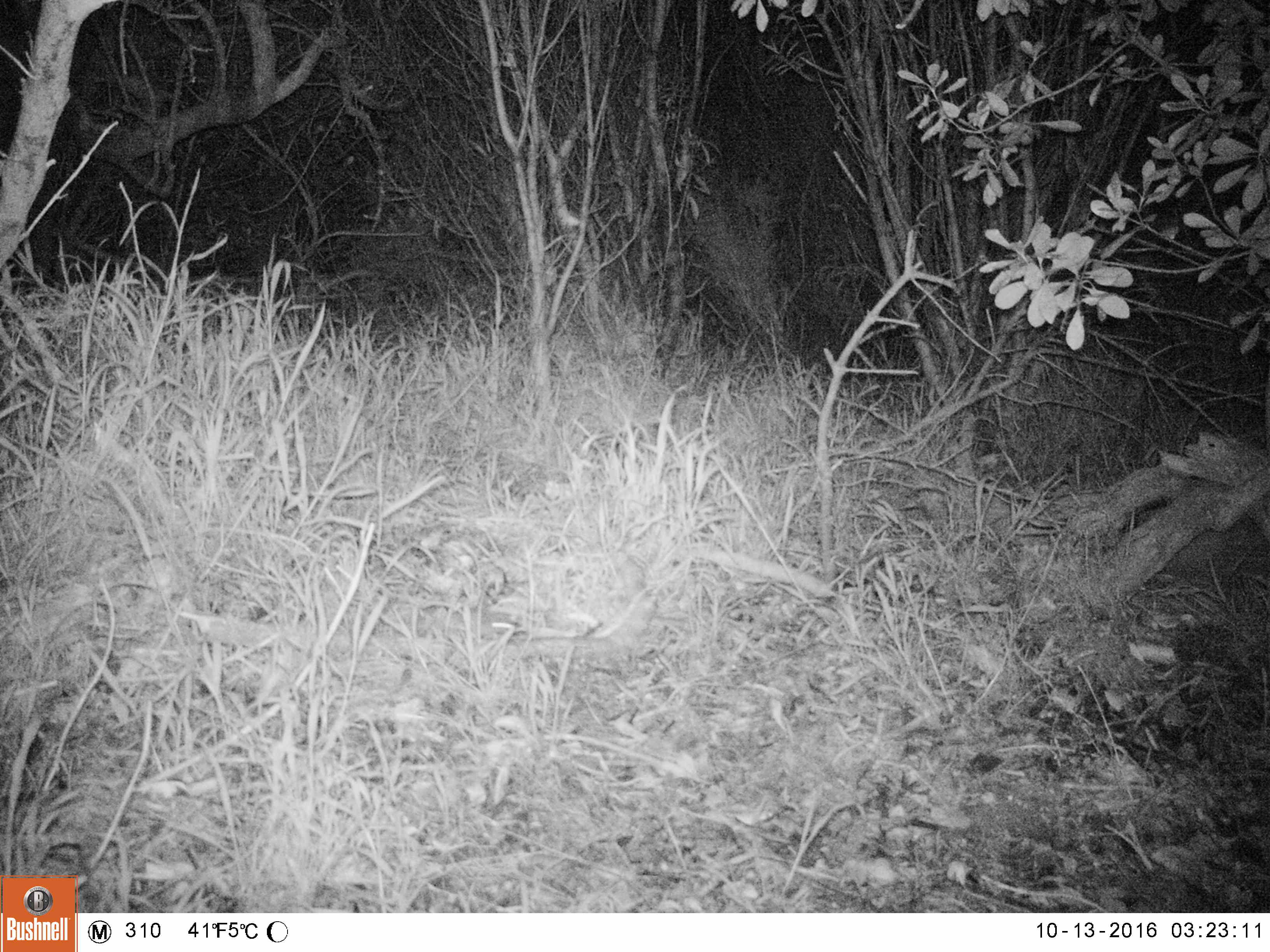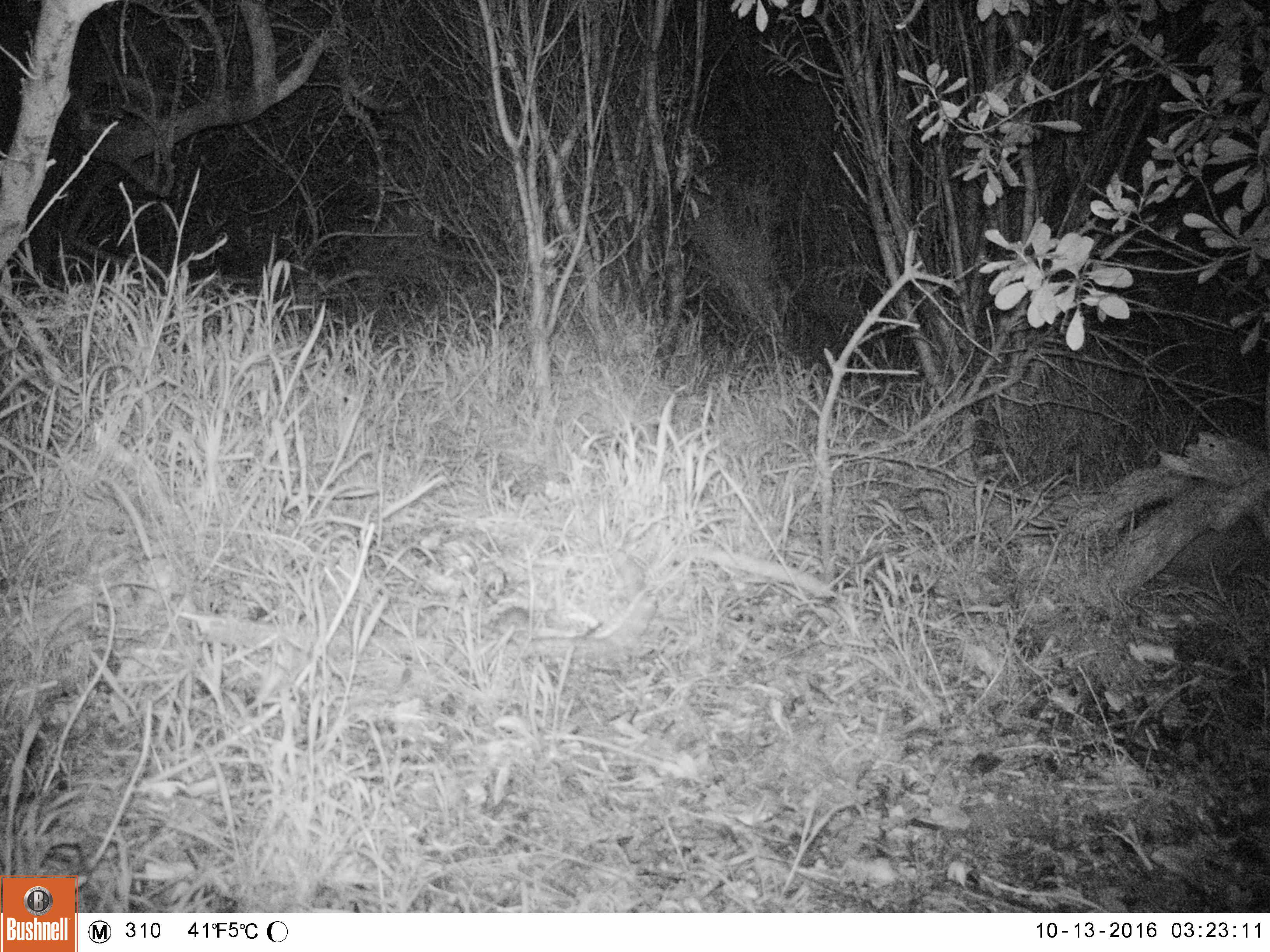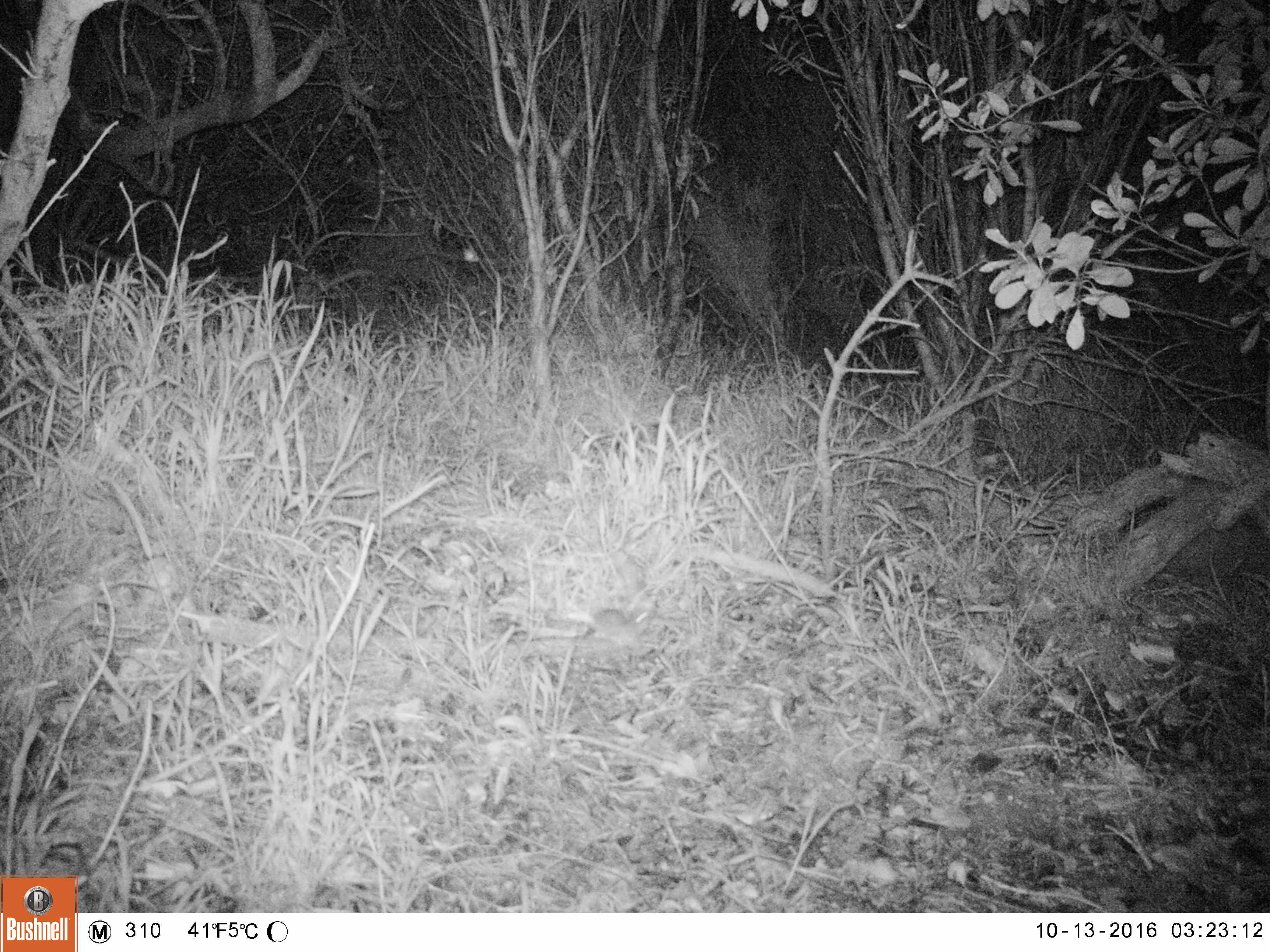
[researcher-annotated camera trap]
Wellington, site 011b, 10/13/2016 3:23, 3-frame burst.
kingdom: Animalia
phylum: Chordata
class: Mammalia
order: Rodentia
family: Muridae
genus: Mus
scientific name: Mus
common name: mouse